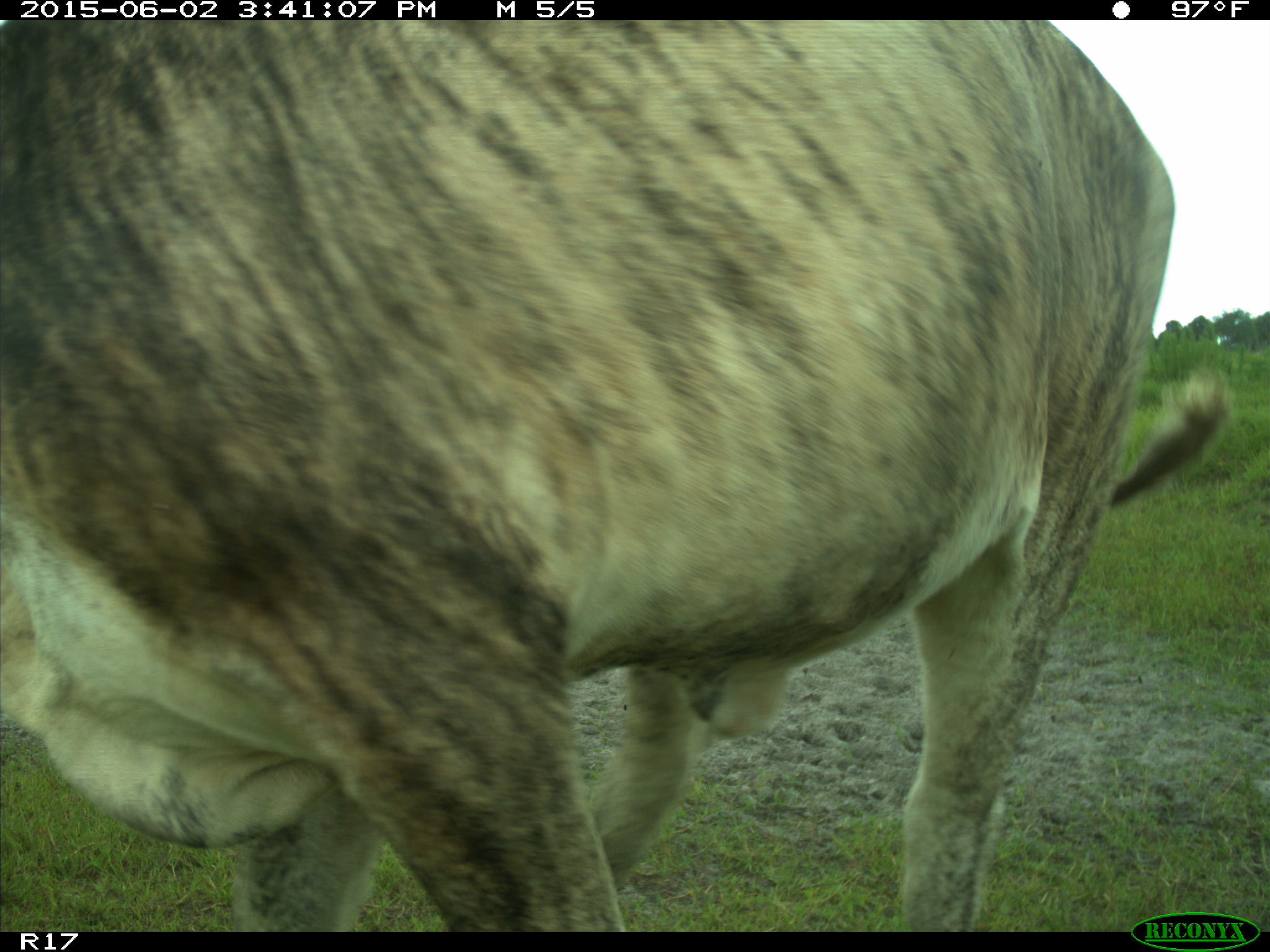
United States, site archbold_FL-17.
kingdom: Animalia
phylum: Chordata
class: Mammalia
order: Artiodactyla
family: Bovidae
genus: Bos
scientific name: Bos taurus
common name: domestic cow